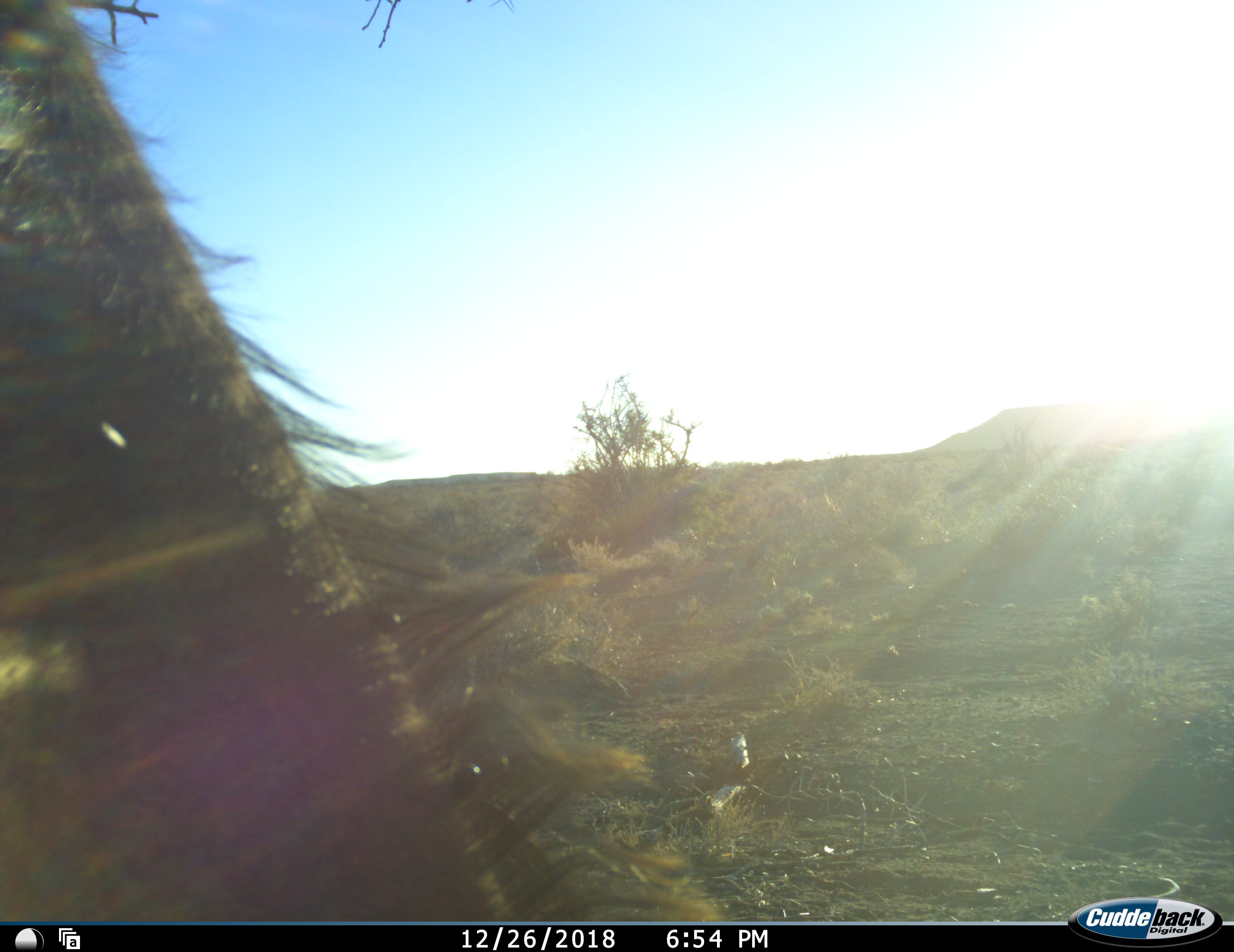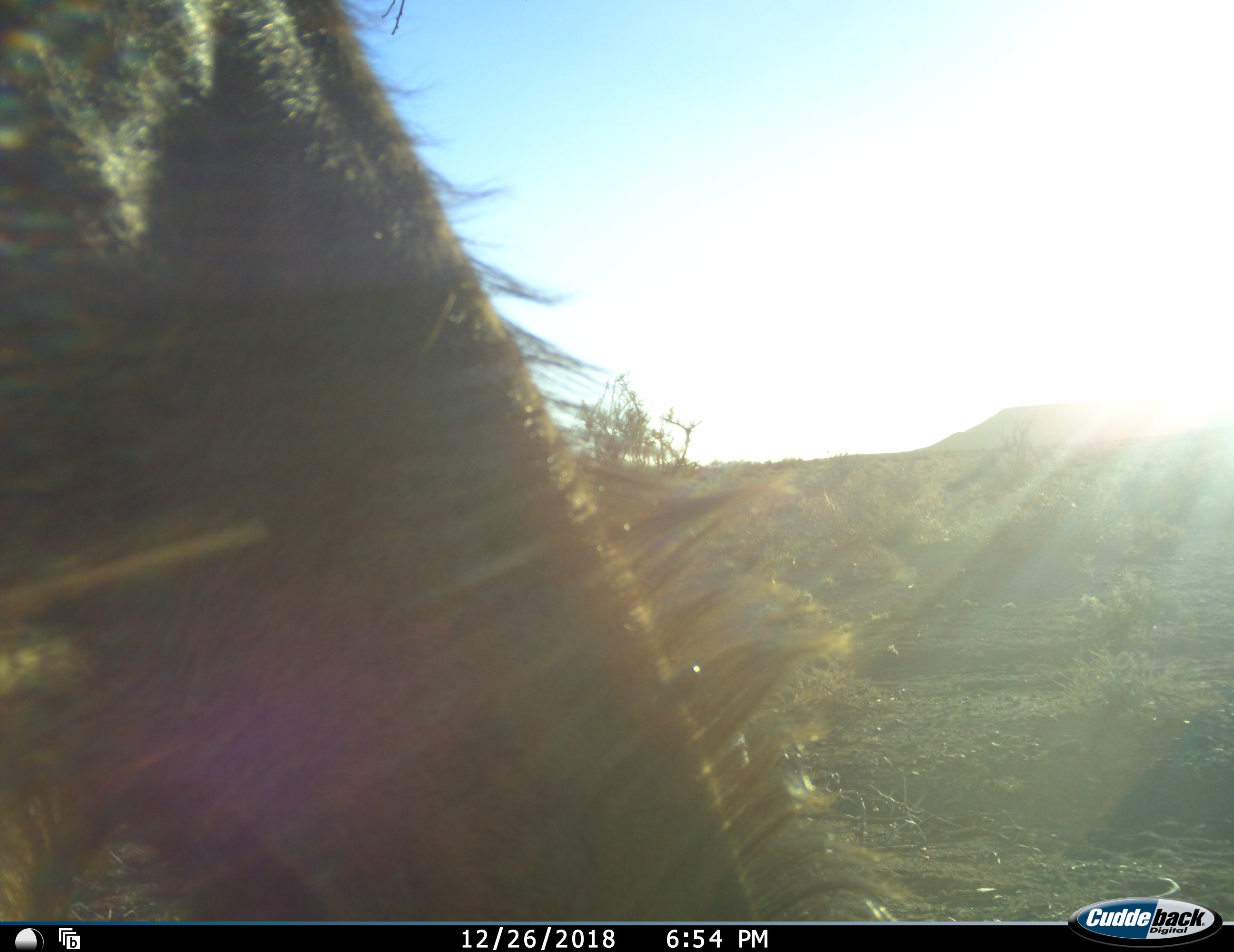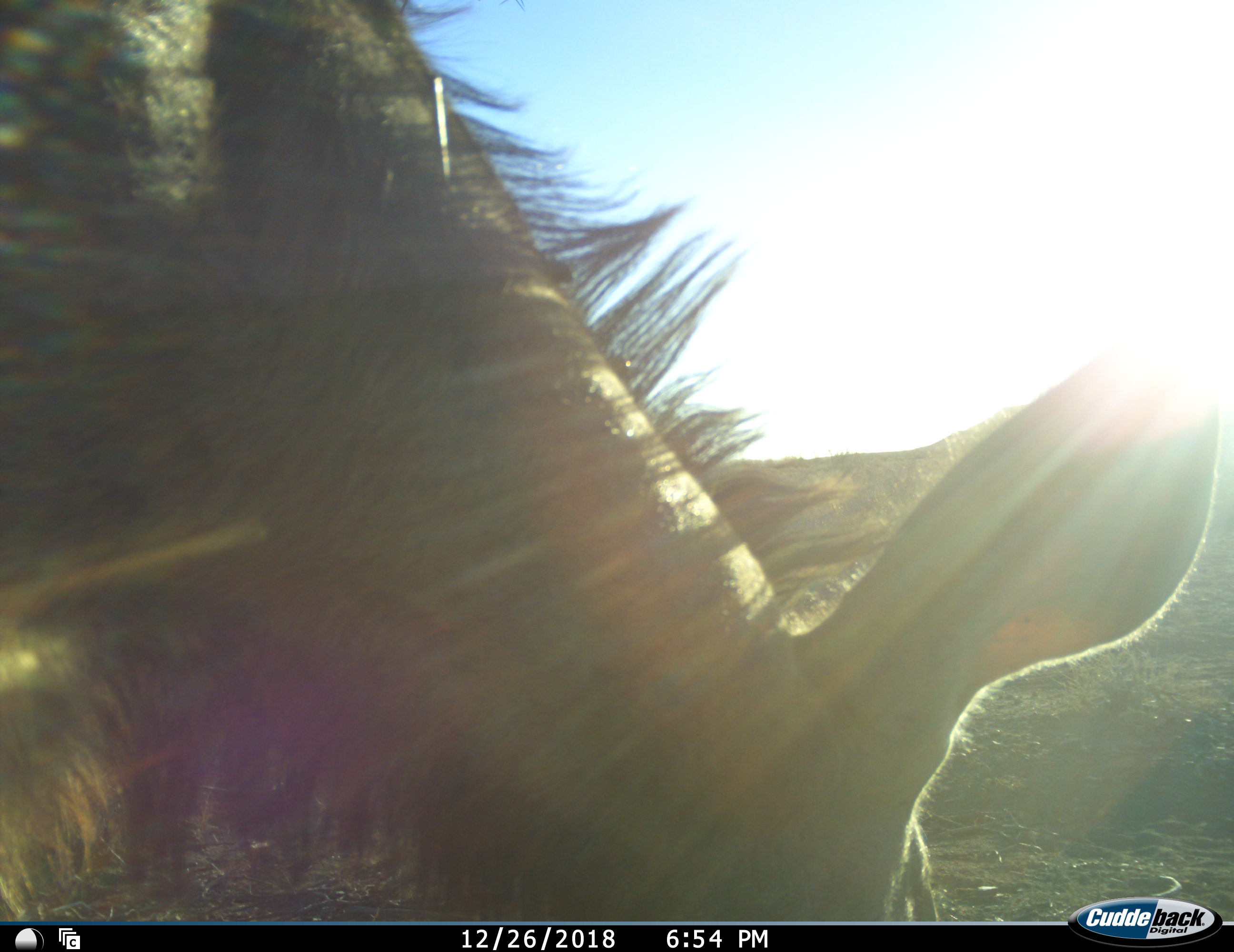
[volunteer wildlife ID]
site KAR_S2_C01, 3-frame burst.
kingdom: Animalia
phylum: Chordata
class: Mammalia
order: Artiodactyla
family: Bovidae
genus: Tragelaphus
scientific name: Tragelaphus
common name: kudu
Kudu (Tragelaphus), count 1. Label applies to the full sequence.